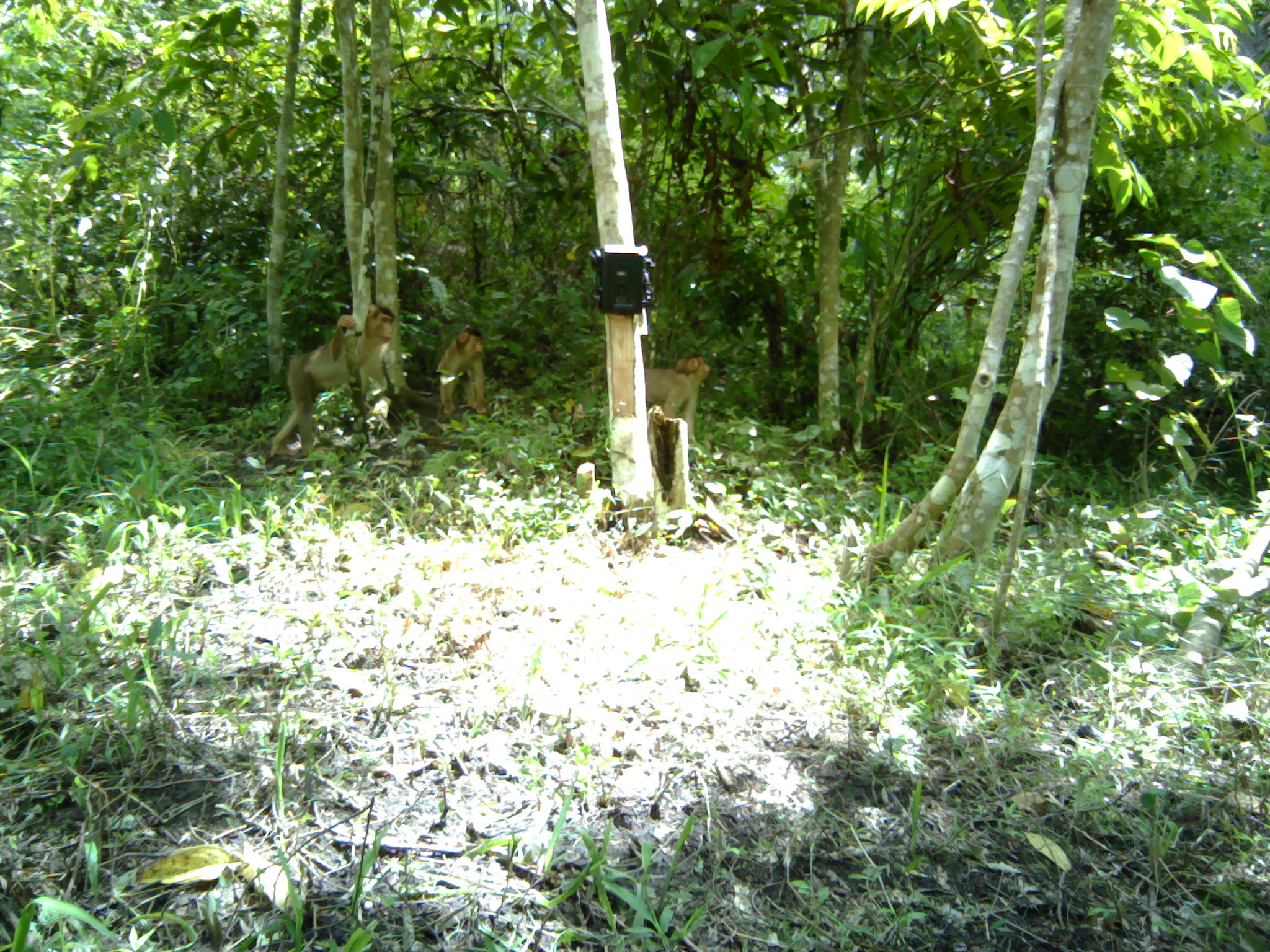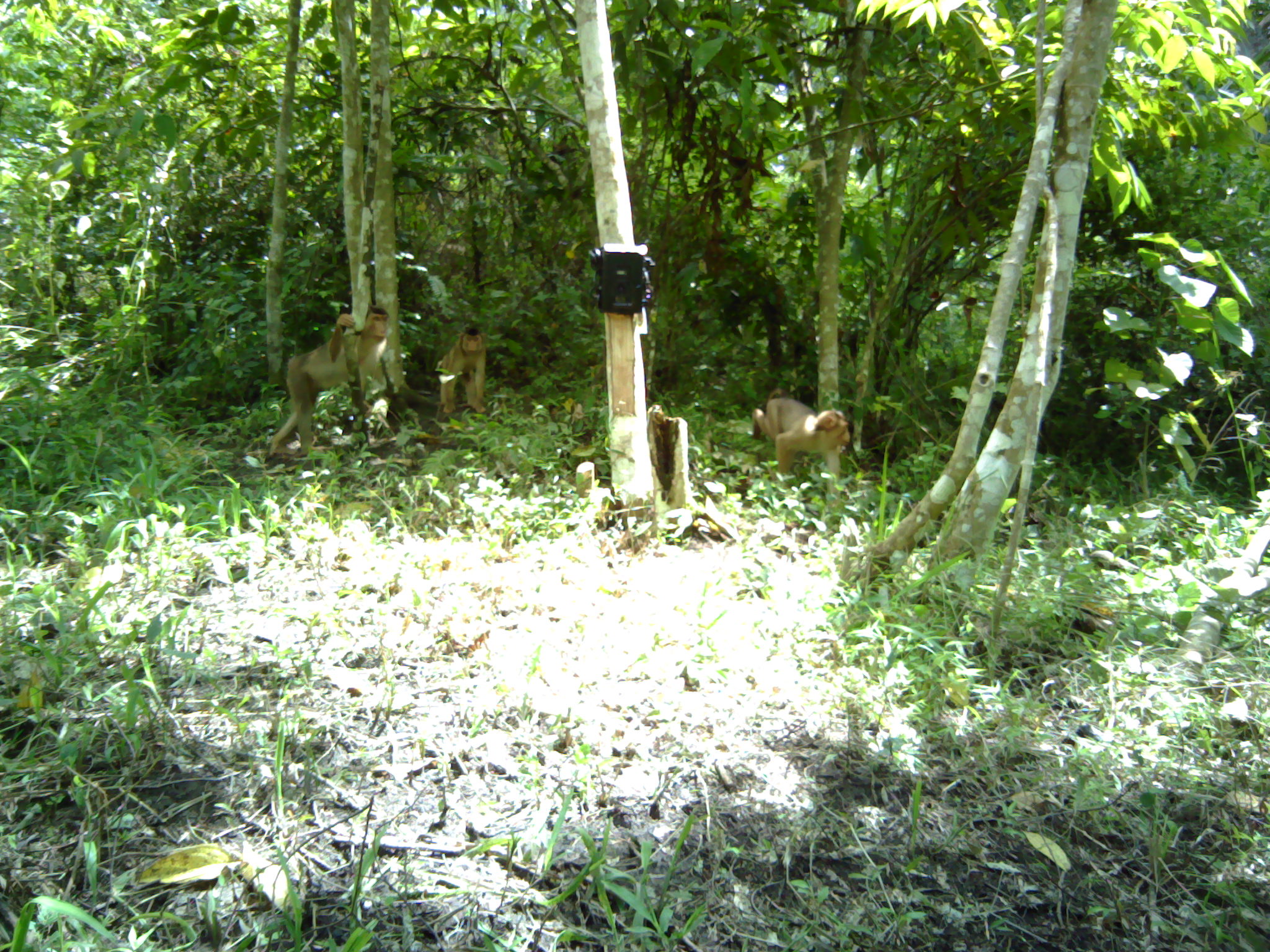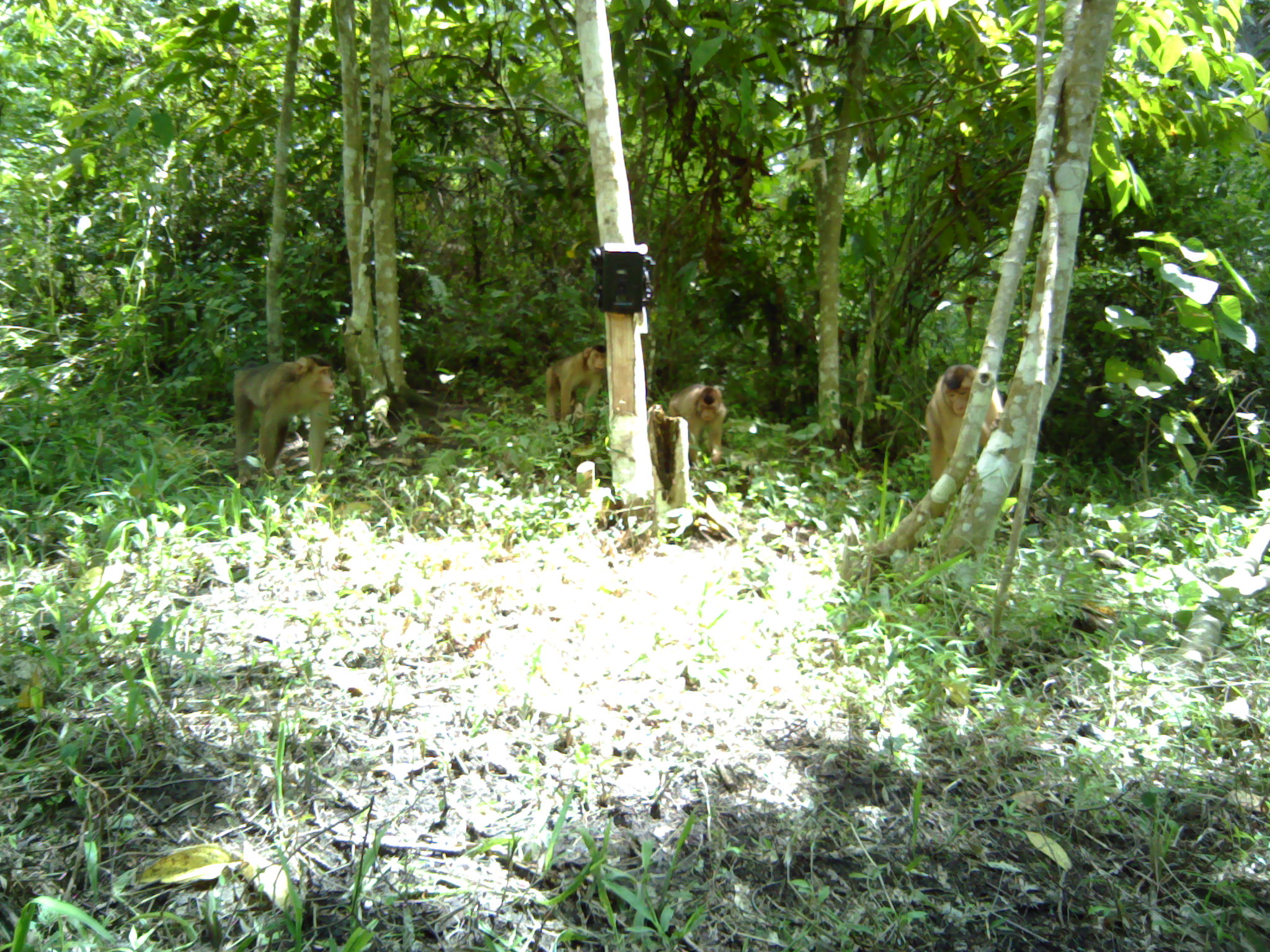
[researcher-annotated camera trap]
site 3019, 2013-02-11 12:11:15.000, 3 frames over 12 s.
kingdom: Animalia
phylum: Chordata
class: Mammalia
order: Primates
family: Cercopithecidae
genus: Macaca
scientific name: Macaca nemestrina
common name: southern pig-tailed macaque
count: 3